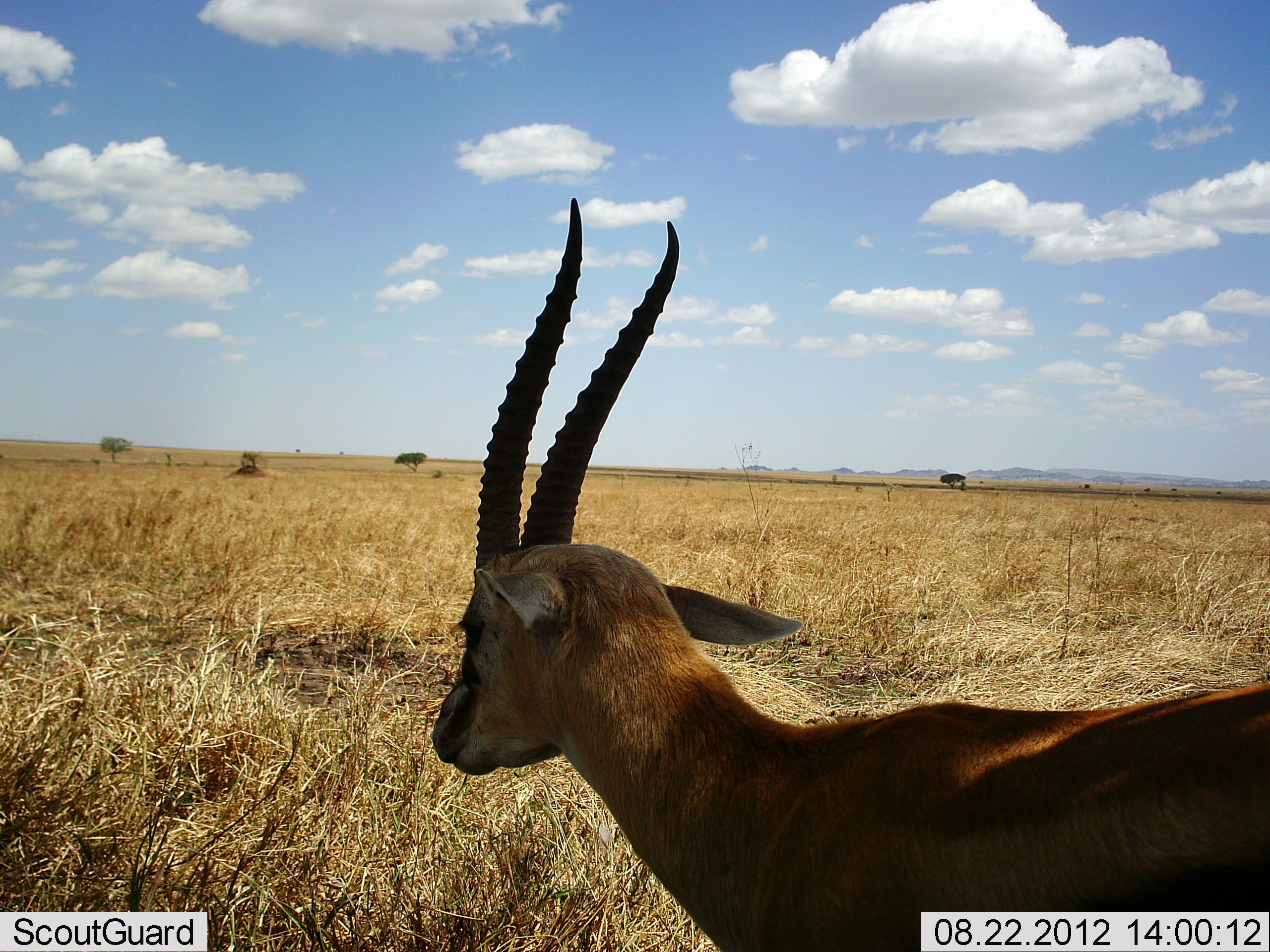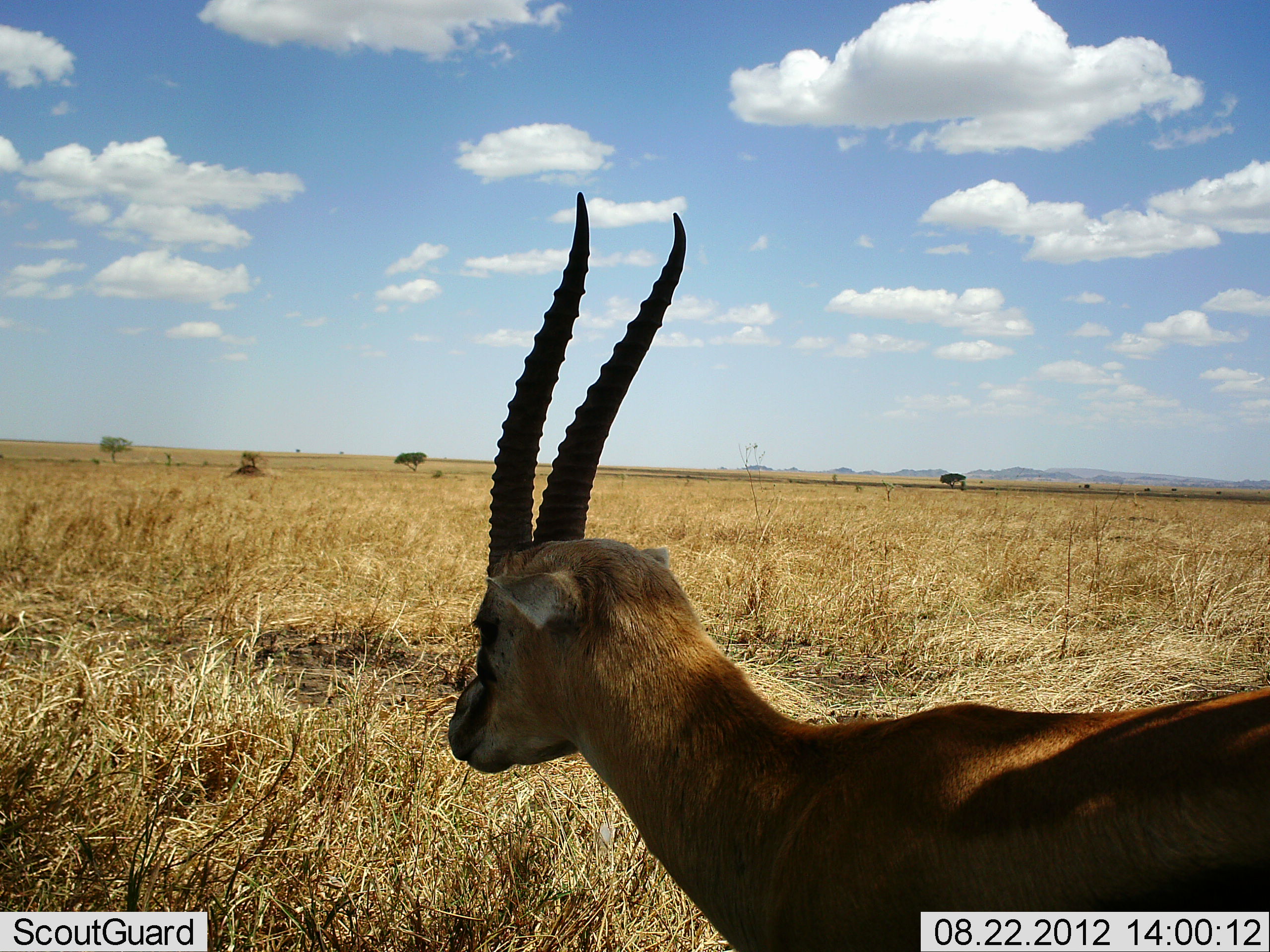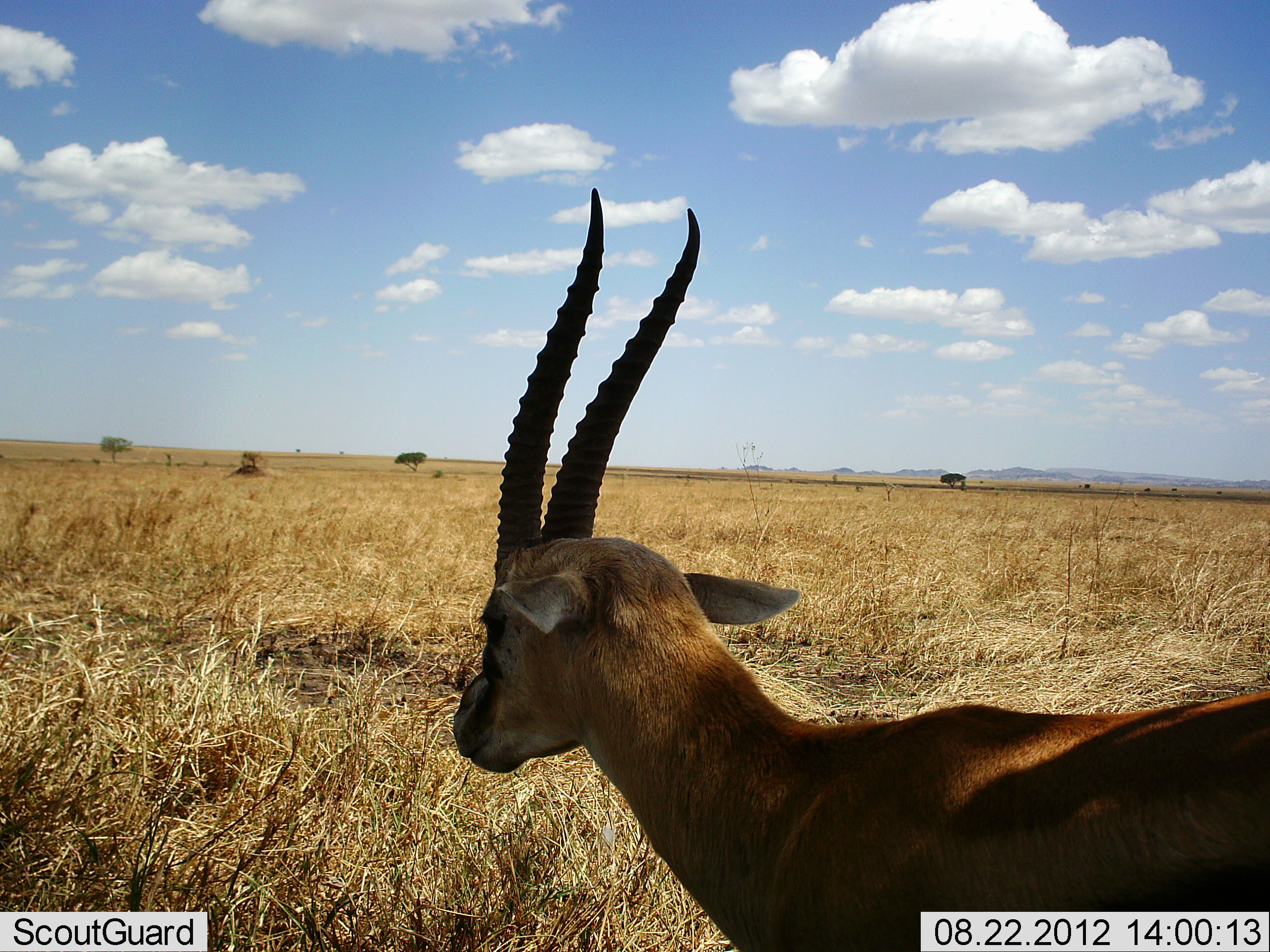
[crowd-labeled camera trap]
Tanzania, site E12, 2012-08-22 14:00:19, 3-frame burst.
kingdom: Animalia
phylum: Chordata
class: Mammalia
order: Artiodactyla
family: Bovidae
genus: Eudorcas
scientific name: Eudorcas thomsonii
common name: thomson's gazelle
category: gazellethomsons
Gazellethomsons (thomson's gazelle) (Eudorcas thomsonii), count 1. Behavior (volunteer vote fractions): standing 100%, resting 0%, moving 0%, interacting 0%. Young present (vote fraction): 0%. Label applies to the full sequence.